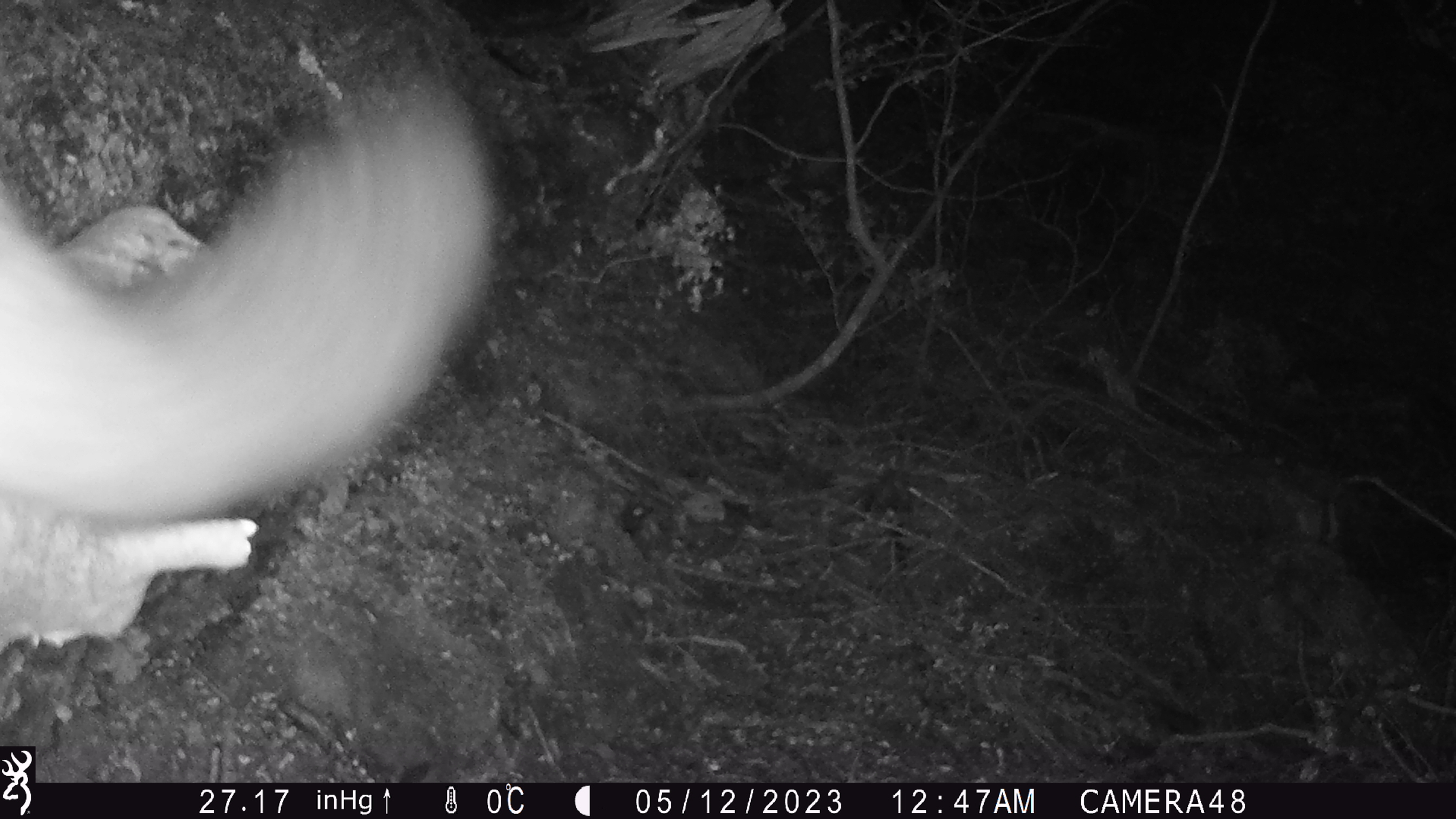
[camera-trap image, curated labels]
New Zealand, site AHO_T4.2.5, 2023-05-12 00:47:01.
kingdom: Animalia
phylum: Chordata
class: Mammalia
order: Carnivora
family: Mustelidae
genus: Mustela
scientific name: Mustela erminea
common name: stoat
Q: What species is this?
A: Stoat (Mustela erminea).